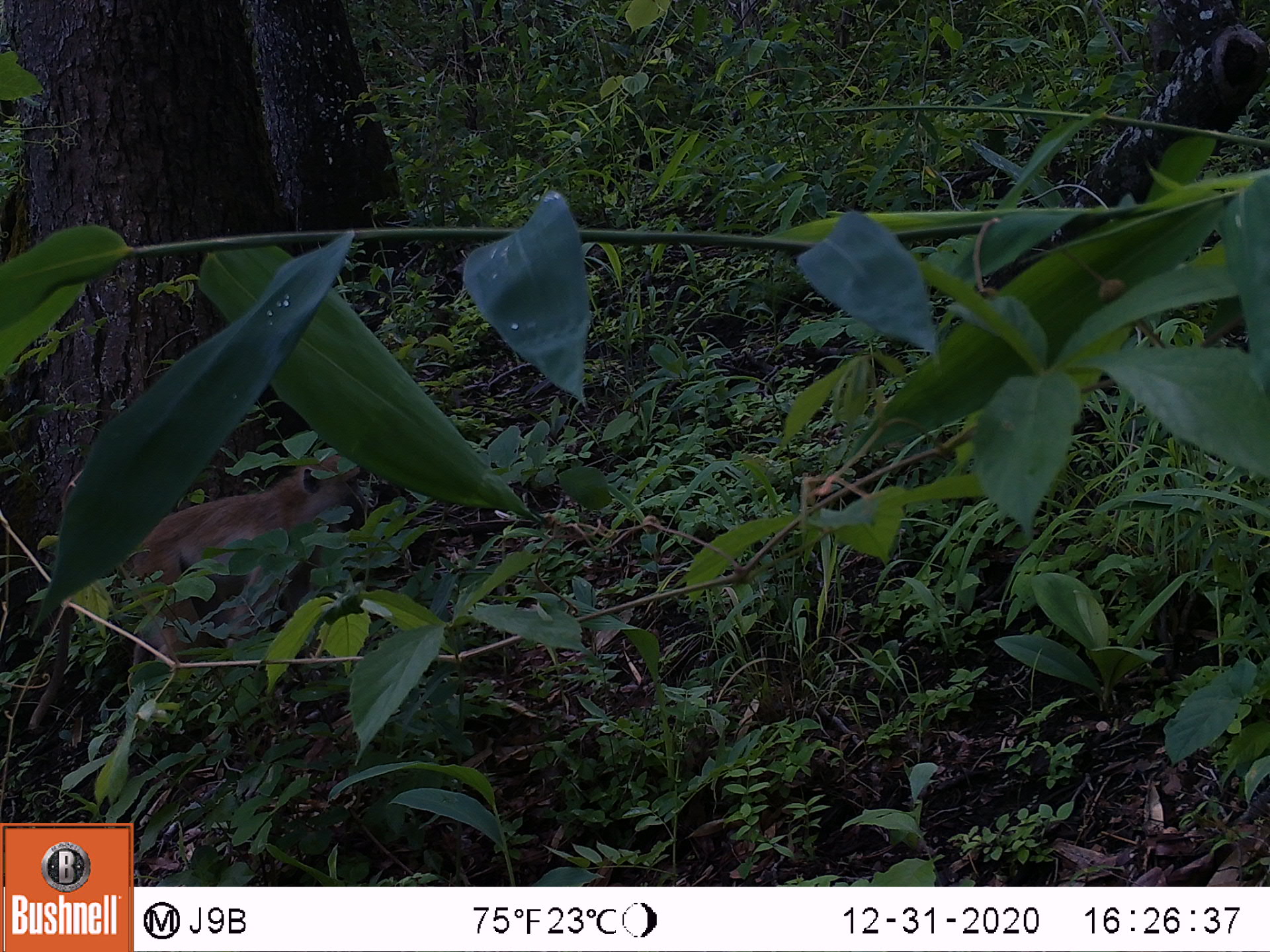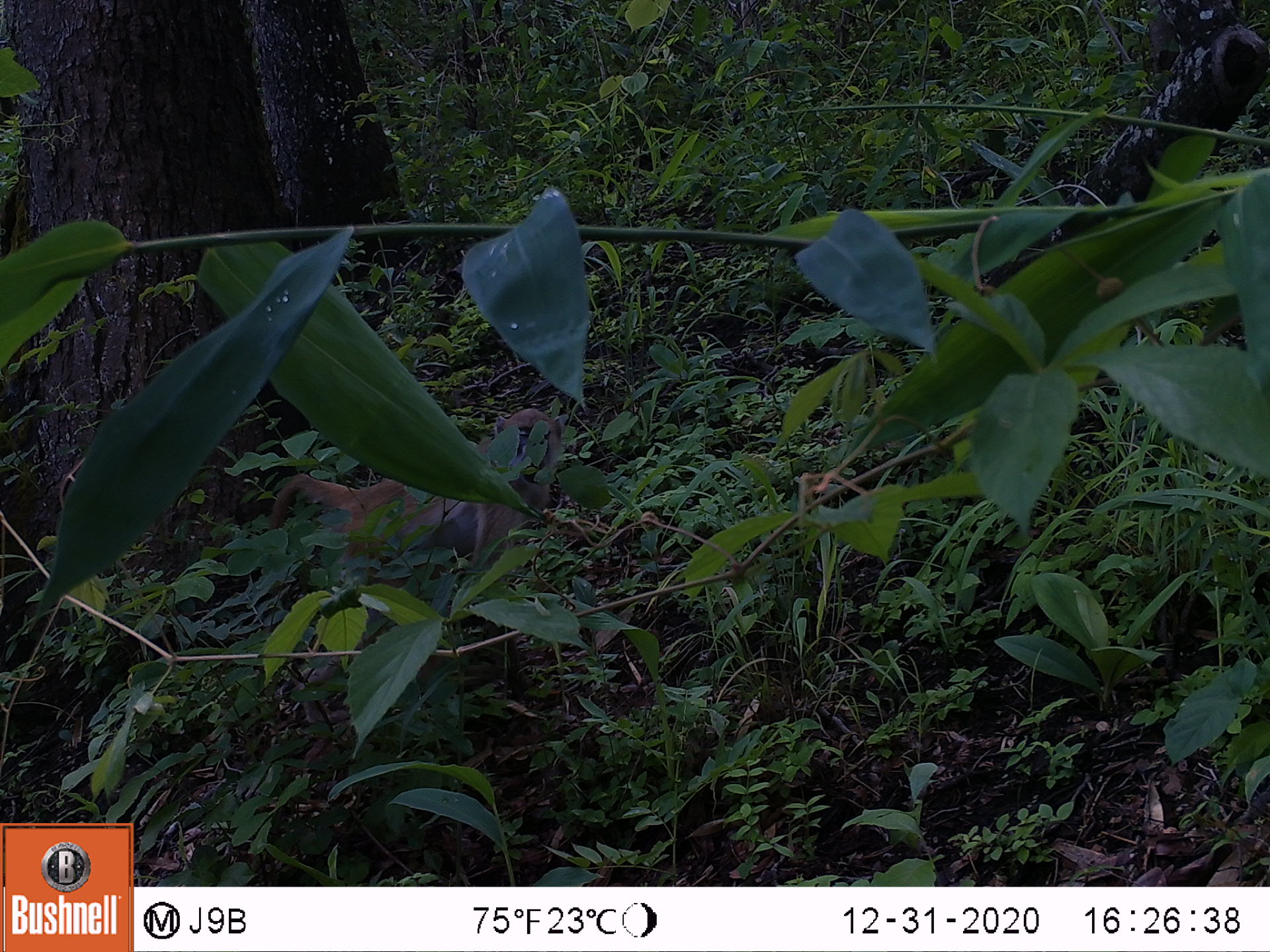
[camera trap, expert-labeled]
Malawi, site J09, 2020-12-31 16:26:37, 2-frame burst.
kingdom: Animalia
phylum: Chordata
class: Mammalia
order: Primates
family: Cercopithecidae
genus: Papio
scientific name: Papio cynocephalus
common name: yellow baboon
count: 1